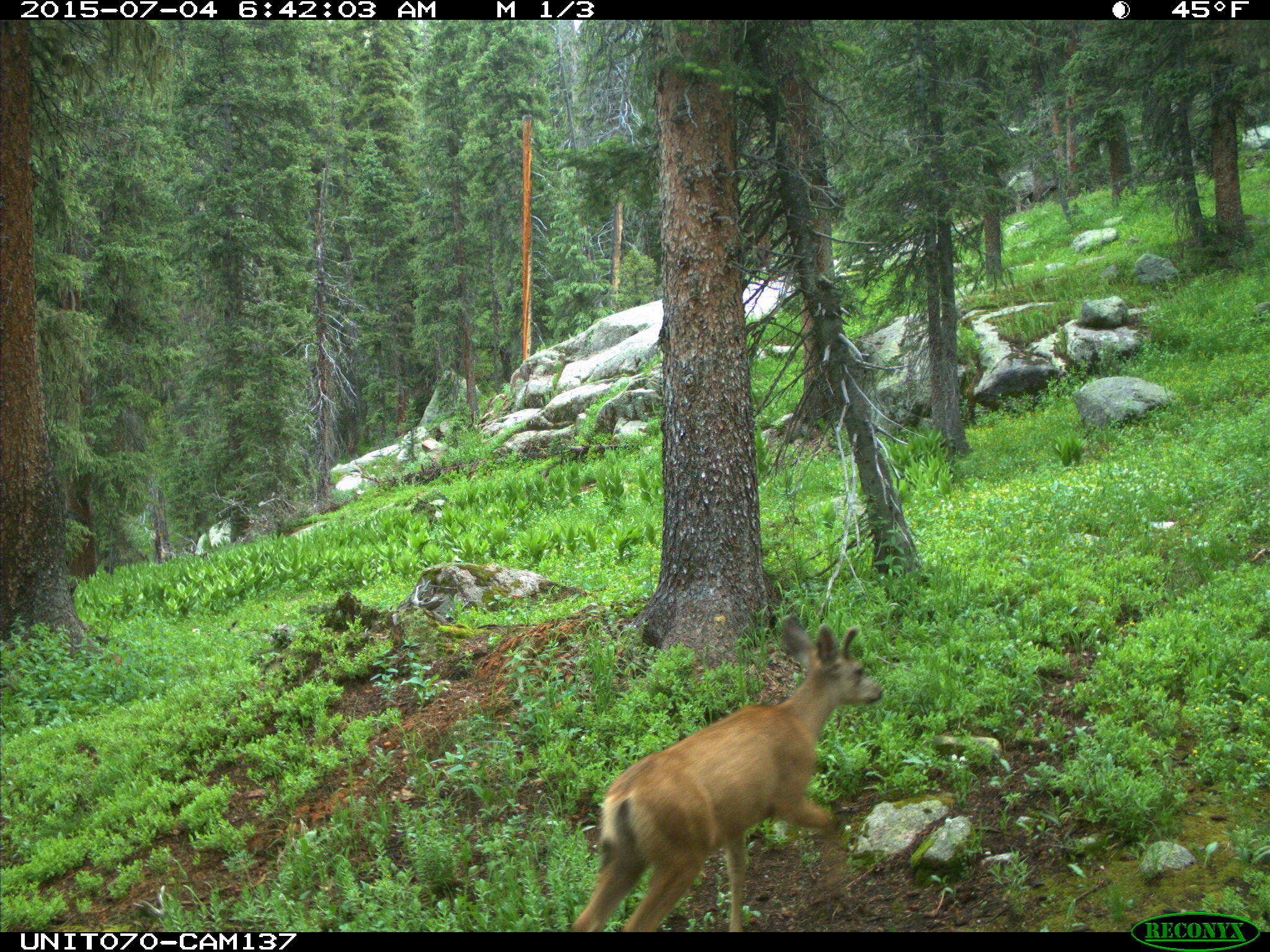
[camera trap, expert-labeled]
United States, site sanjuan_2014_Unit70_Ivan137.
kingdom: Animalia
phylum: Chordata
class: Mammalia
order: Artiodactyla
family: Cervidae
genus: Odocoileus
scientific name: Odocoileus hemionus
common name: mule deer